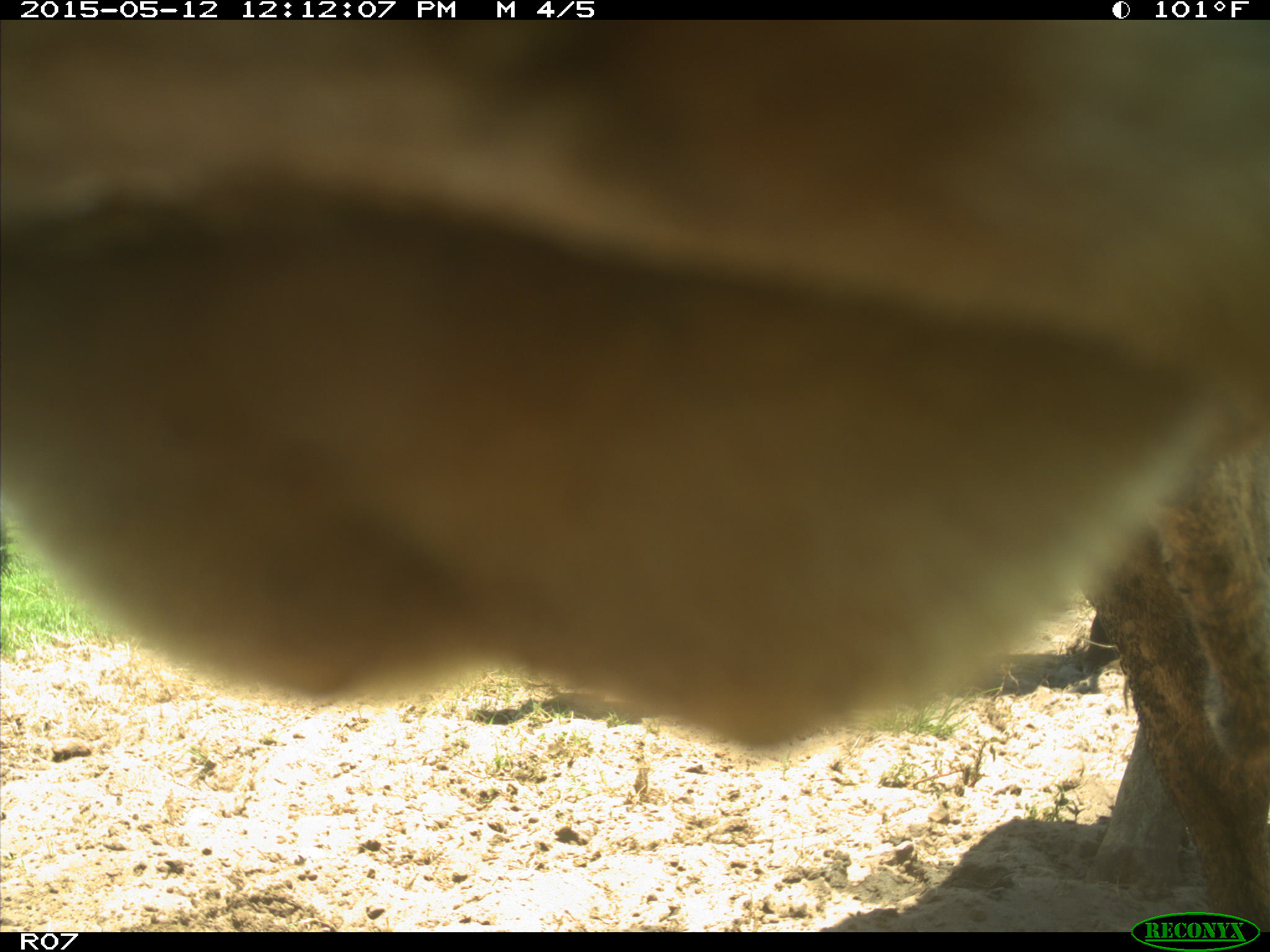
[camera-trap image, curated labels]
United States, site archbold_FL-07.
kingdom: Animalia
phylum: Chordata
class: Mammalia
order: Artiodactyla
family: Bovidae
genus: Bos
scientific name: Bos taurus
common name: domestic cow